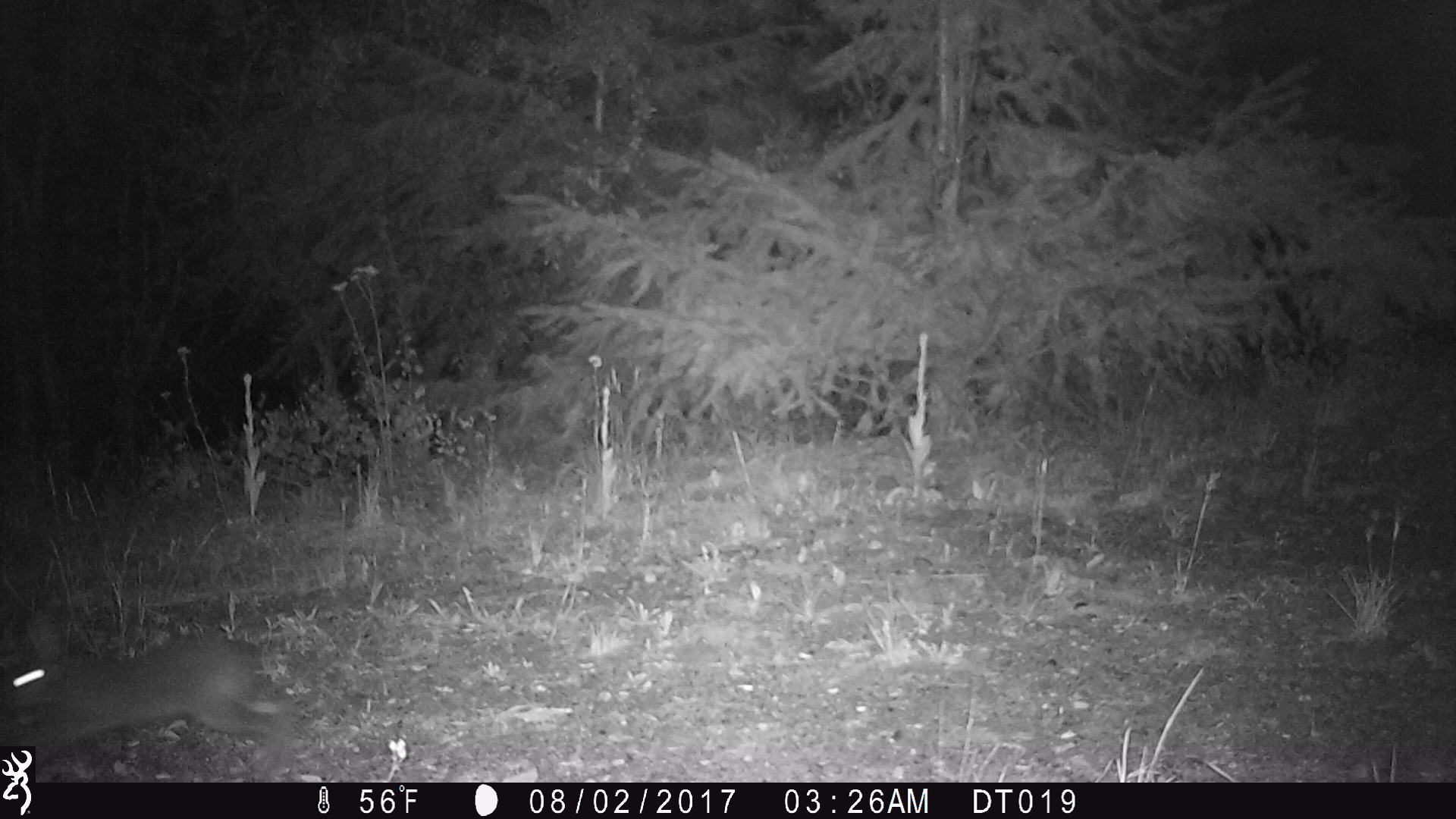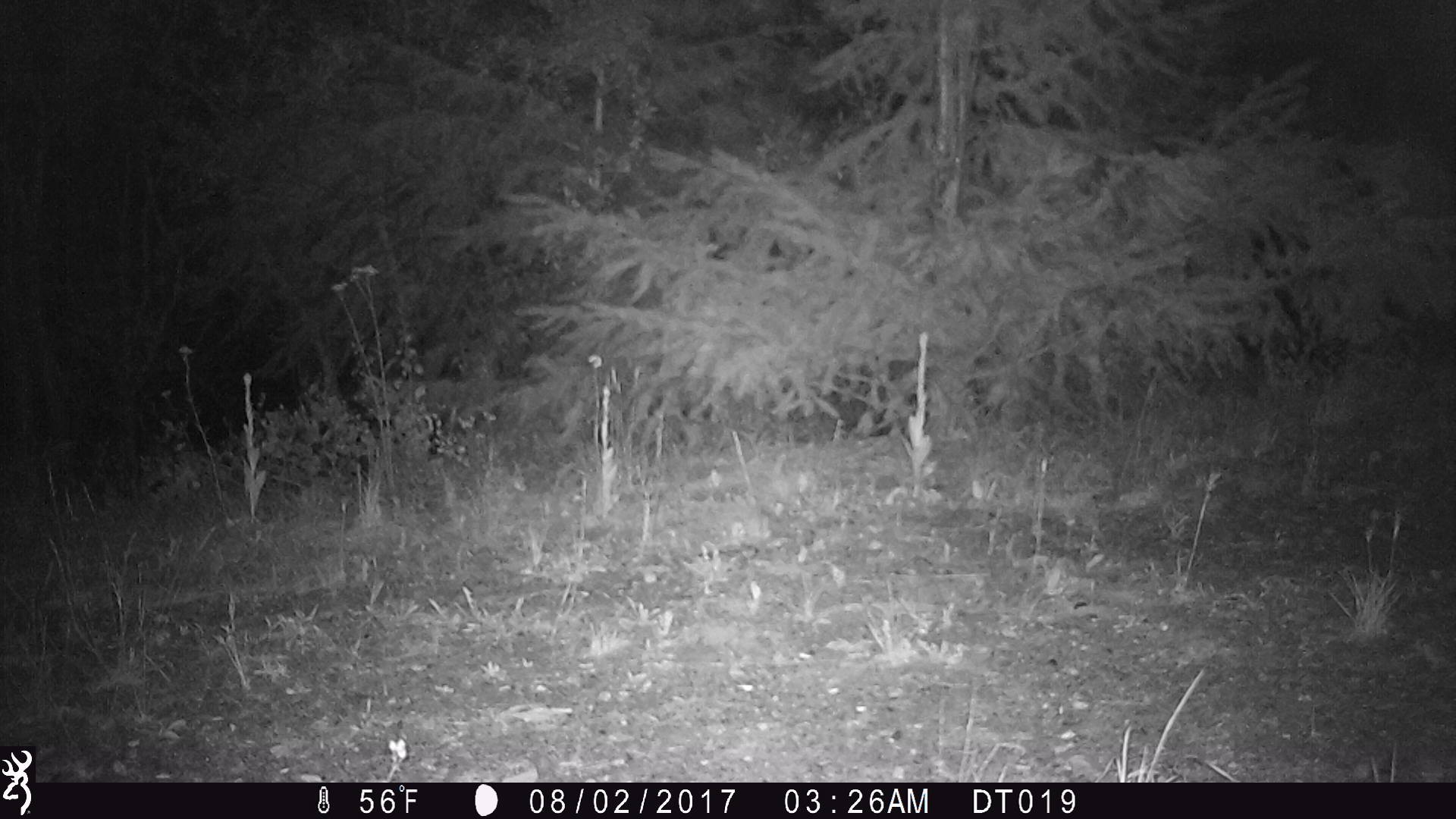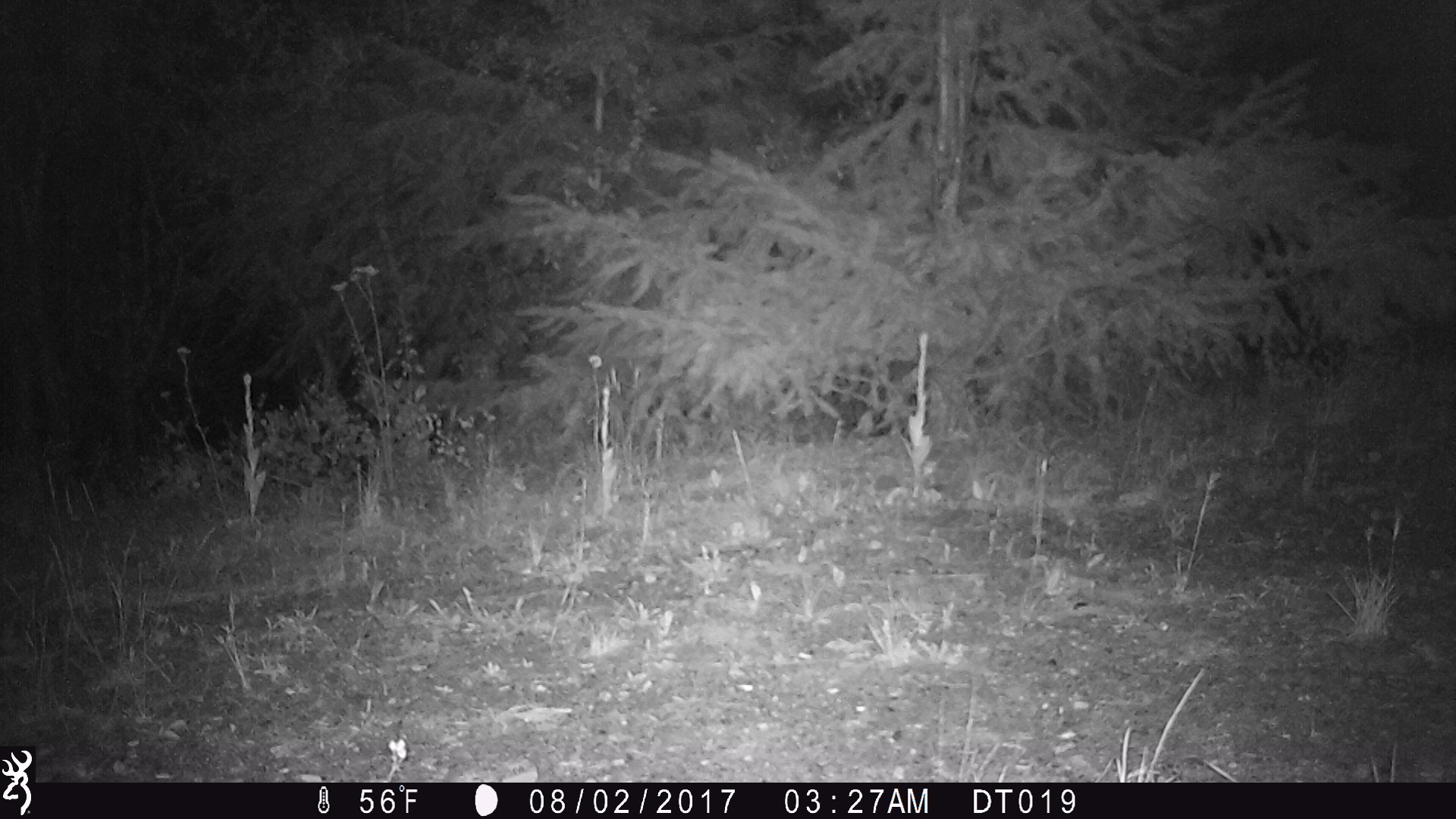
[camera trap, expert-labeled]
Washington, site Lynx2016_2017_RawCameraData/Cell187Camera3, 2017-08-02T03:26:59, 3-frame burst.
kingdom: Animalia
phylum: Chordata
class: Mammalia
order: Lagomorpha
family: Leporidae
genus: Lepus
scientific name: Lepus americanus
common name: snowshoe hare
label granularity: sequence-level